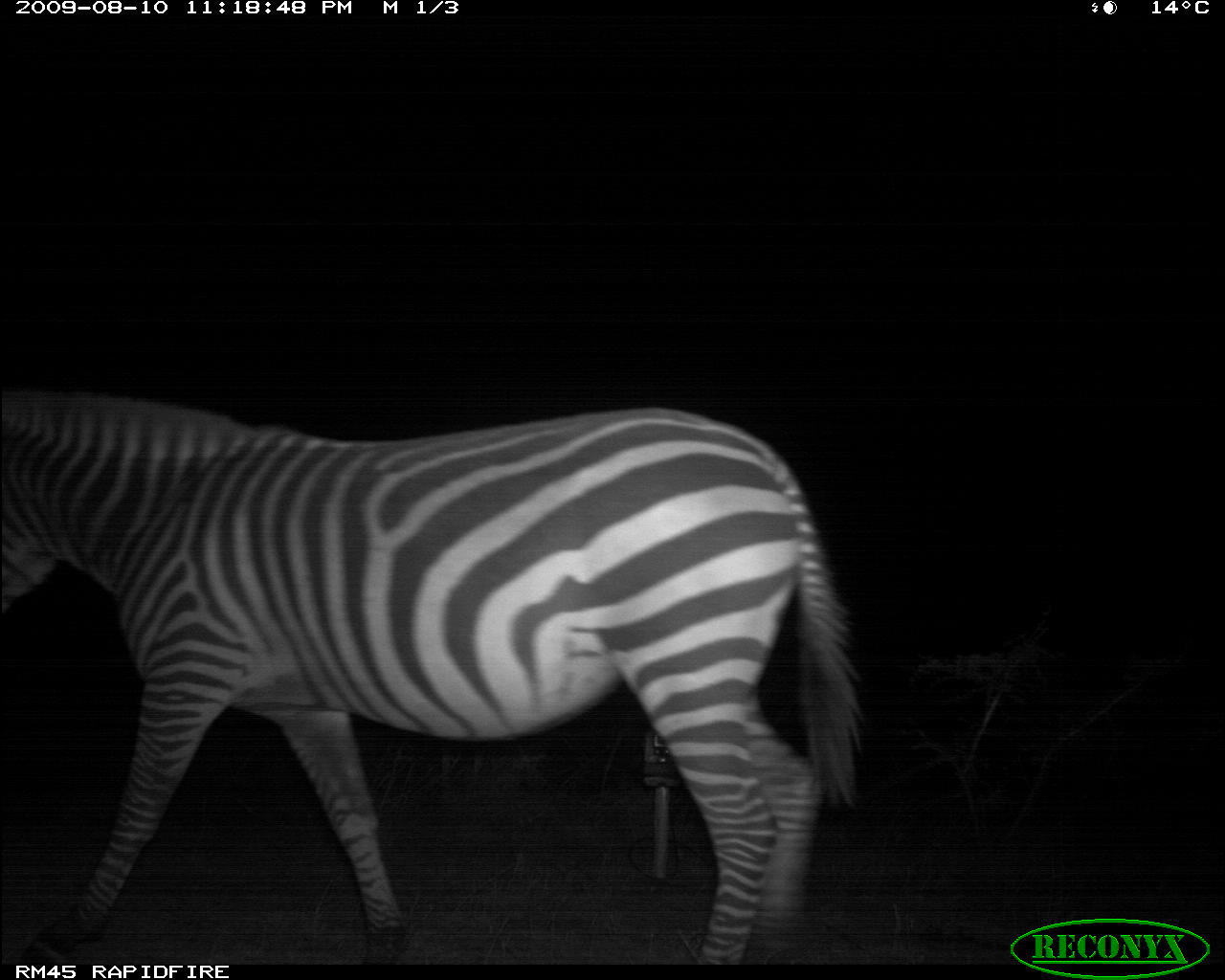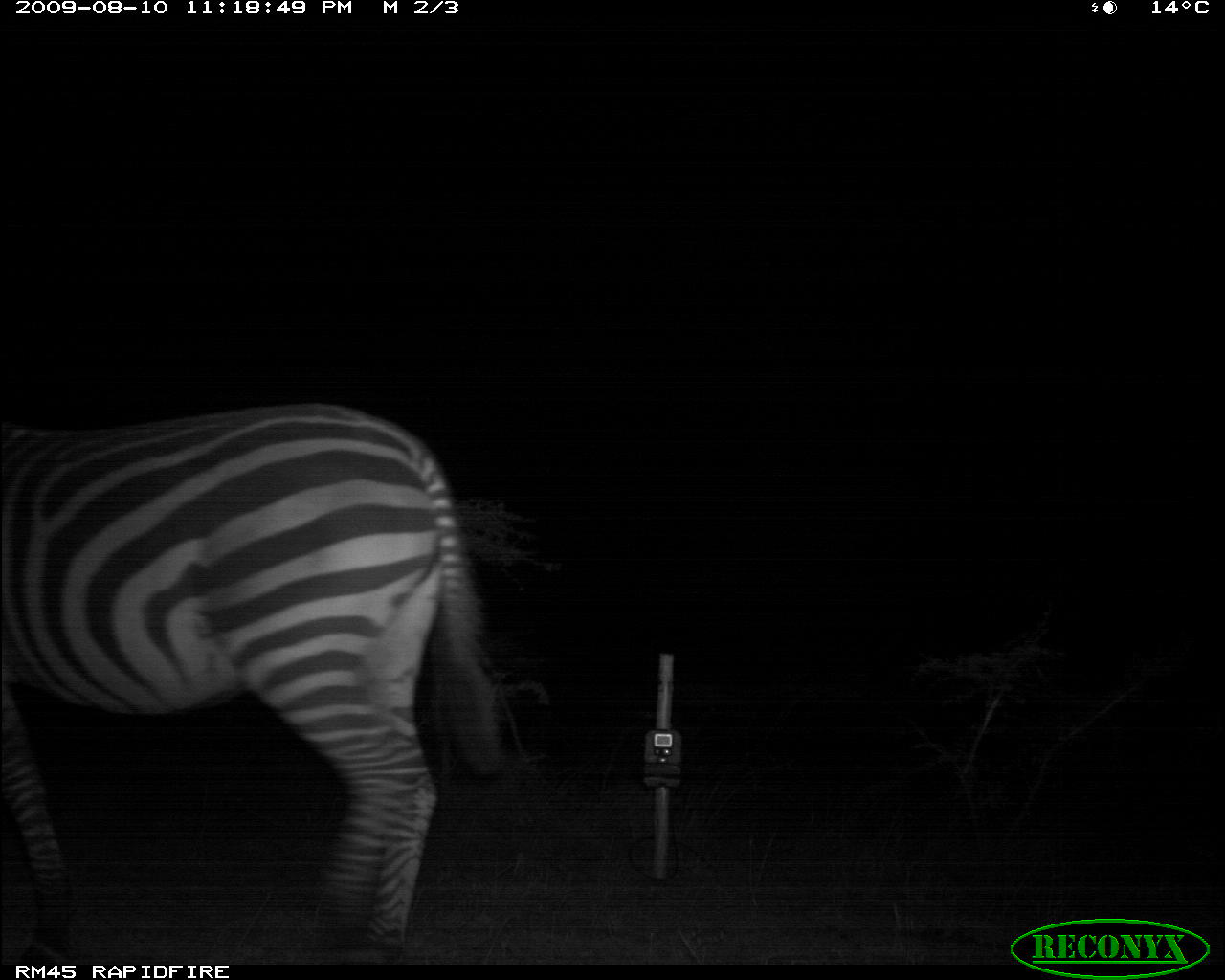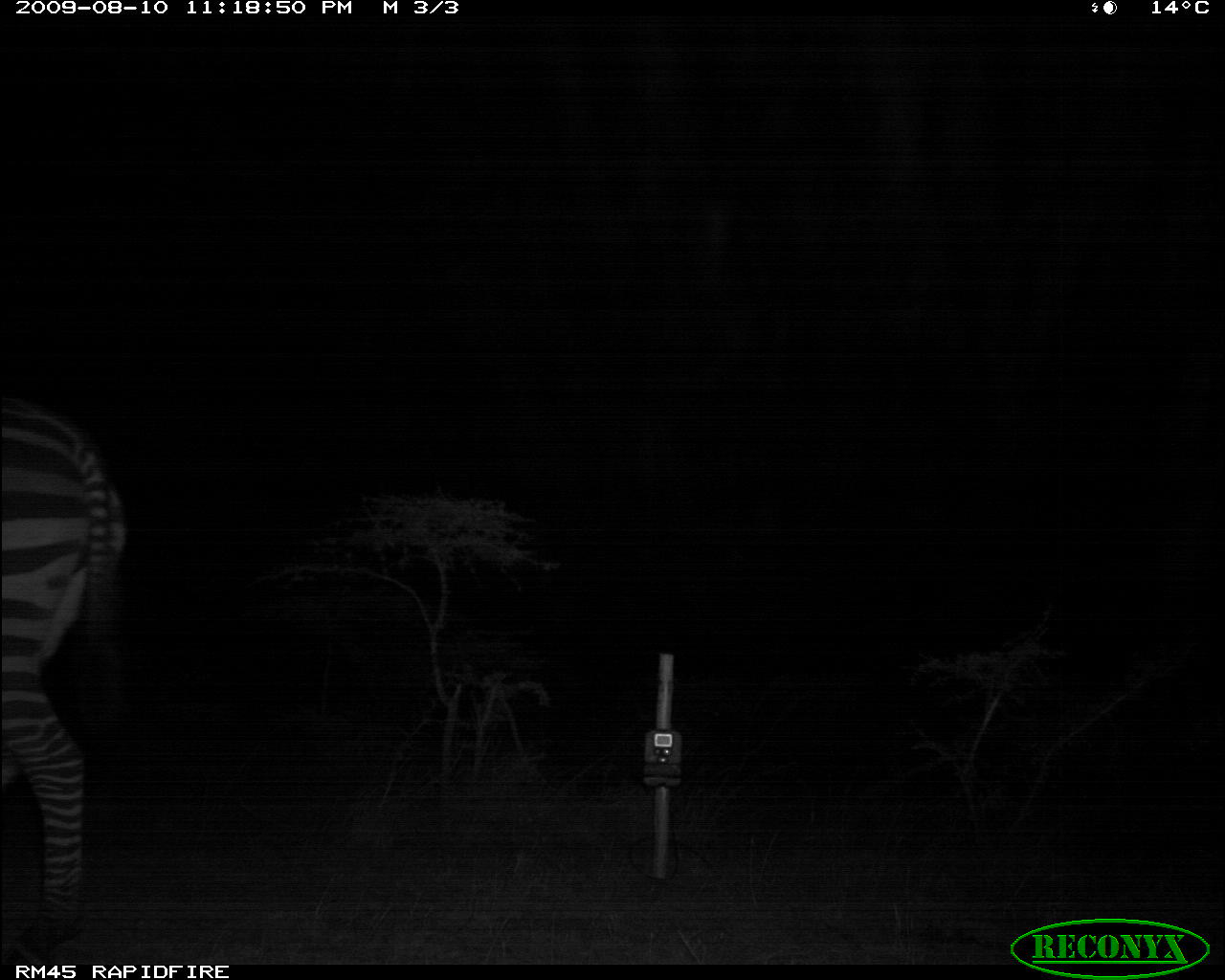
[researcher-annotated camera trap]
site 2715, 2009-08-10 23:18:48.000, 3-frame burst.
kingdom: Animalia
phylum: Chordata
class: Mammalia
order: Perissodactyla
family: Equidae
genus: Equus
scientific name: Equus quagga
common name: plains zebra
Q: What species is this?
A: Equus quagga (plains zebra).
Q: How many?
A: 1.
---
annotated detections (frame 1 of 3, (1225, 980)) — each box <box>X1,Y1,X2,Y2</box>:
equus quagga: <box>0,377,868,965</box>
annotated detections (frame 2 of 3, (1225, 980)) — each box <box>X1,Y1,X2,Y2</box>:
equus quagga: <box>0,400,499,965</box>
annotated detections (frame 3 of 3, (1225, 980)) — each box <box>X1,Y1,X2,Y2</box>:
equus quagga: <box>0,398,124,965</box>